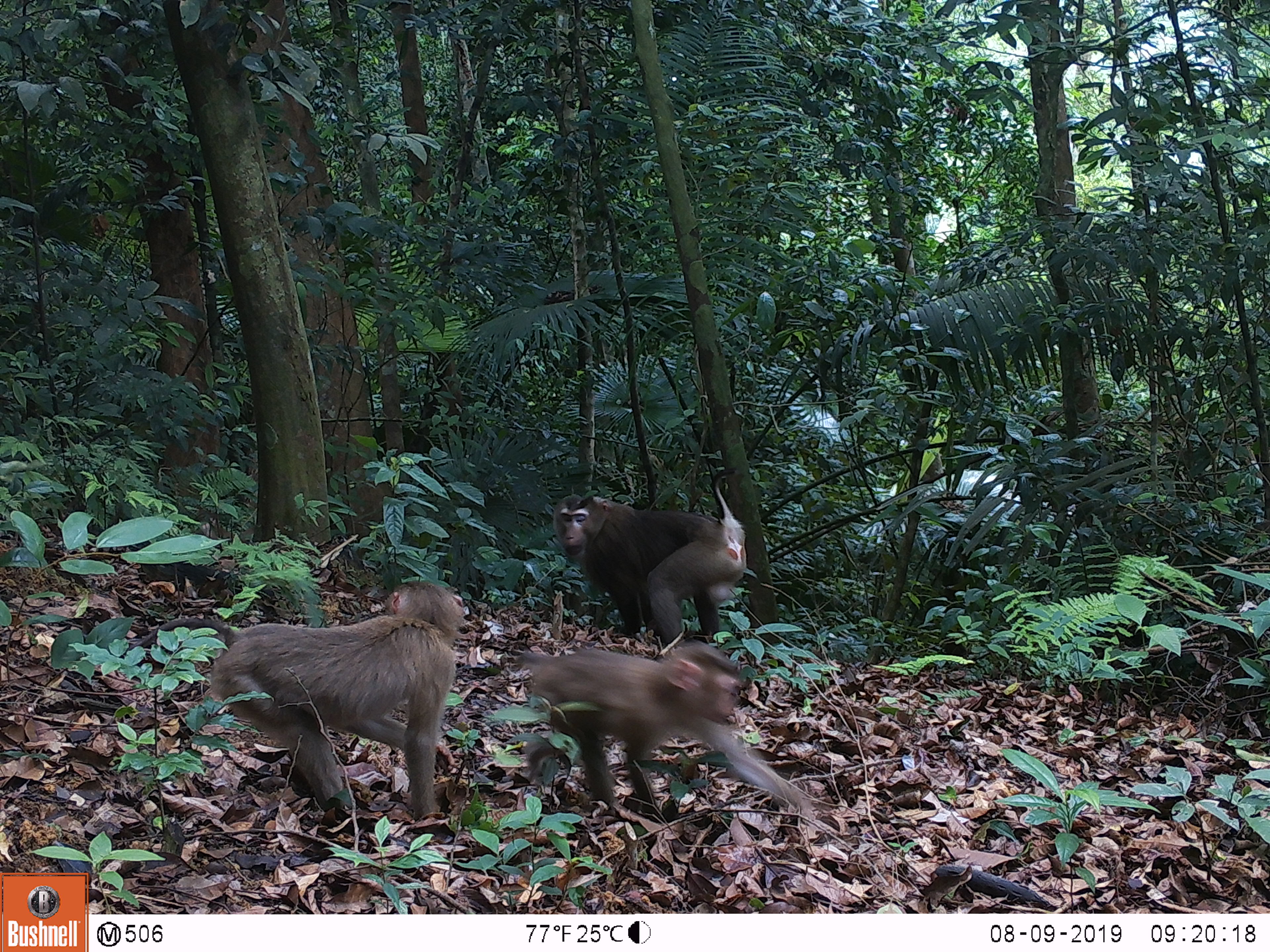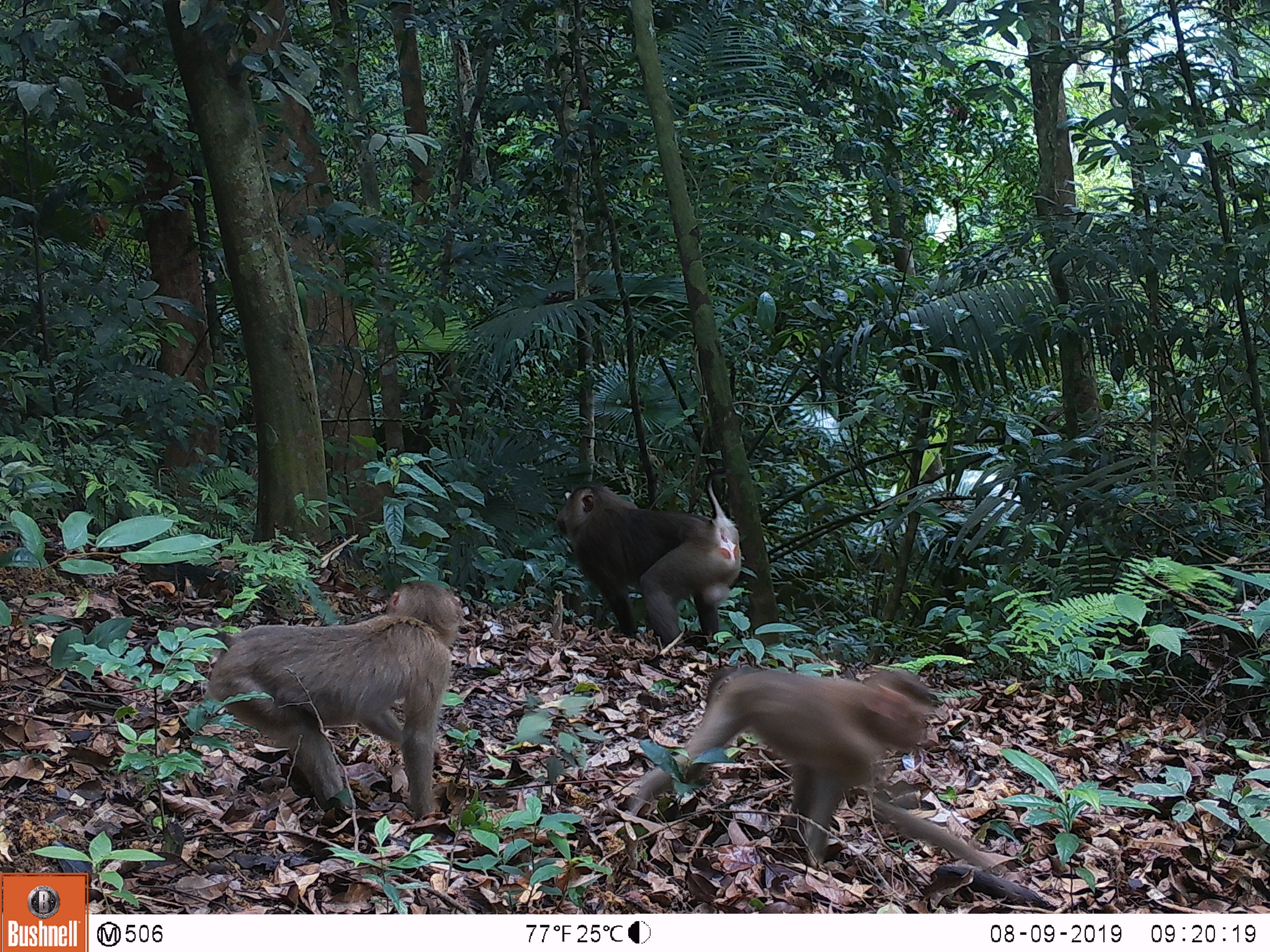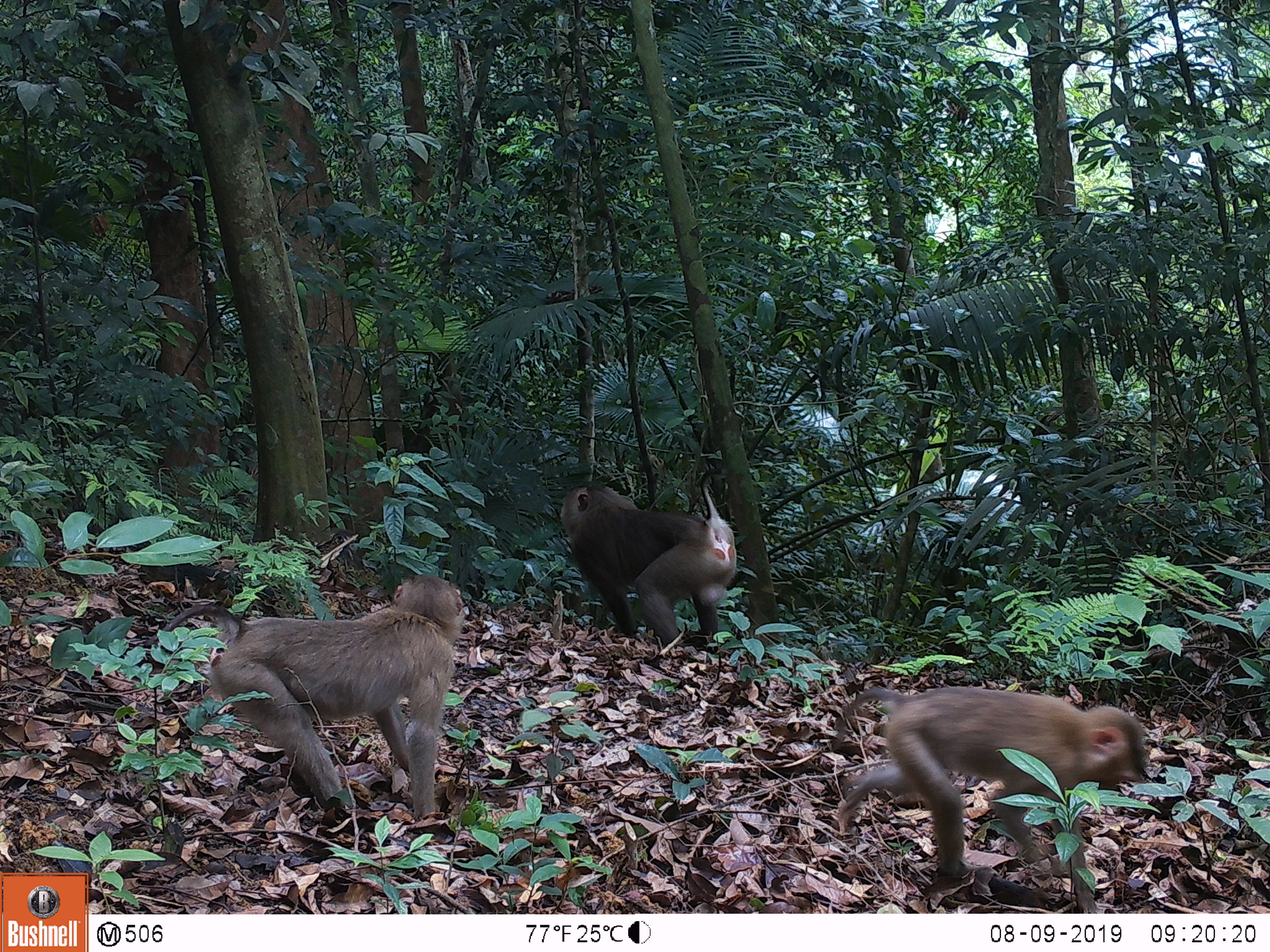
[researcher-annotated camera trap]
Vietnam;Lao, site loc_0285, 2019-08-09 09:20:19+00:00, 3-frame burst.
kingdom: Animalia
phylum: Chordata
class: Mammalia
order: Primates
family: Cercopithecidae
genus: Macaca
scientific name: Macaca nemestrina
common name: pig-tailed macaque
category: pig tailed macaque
Pig tailed macaque (pig-tailed macaque) (Macaca nemestrina). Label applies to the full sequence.